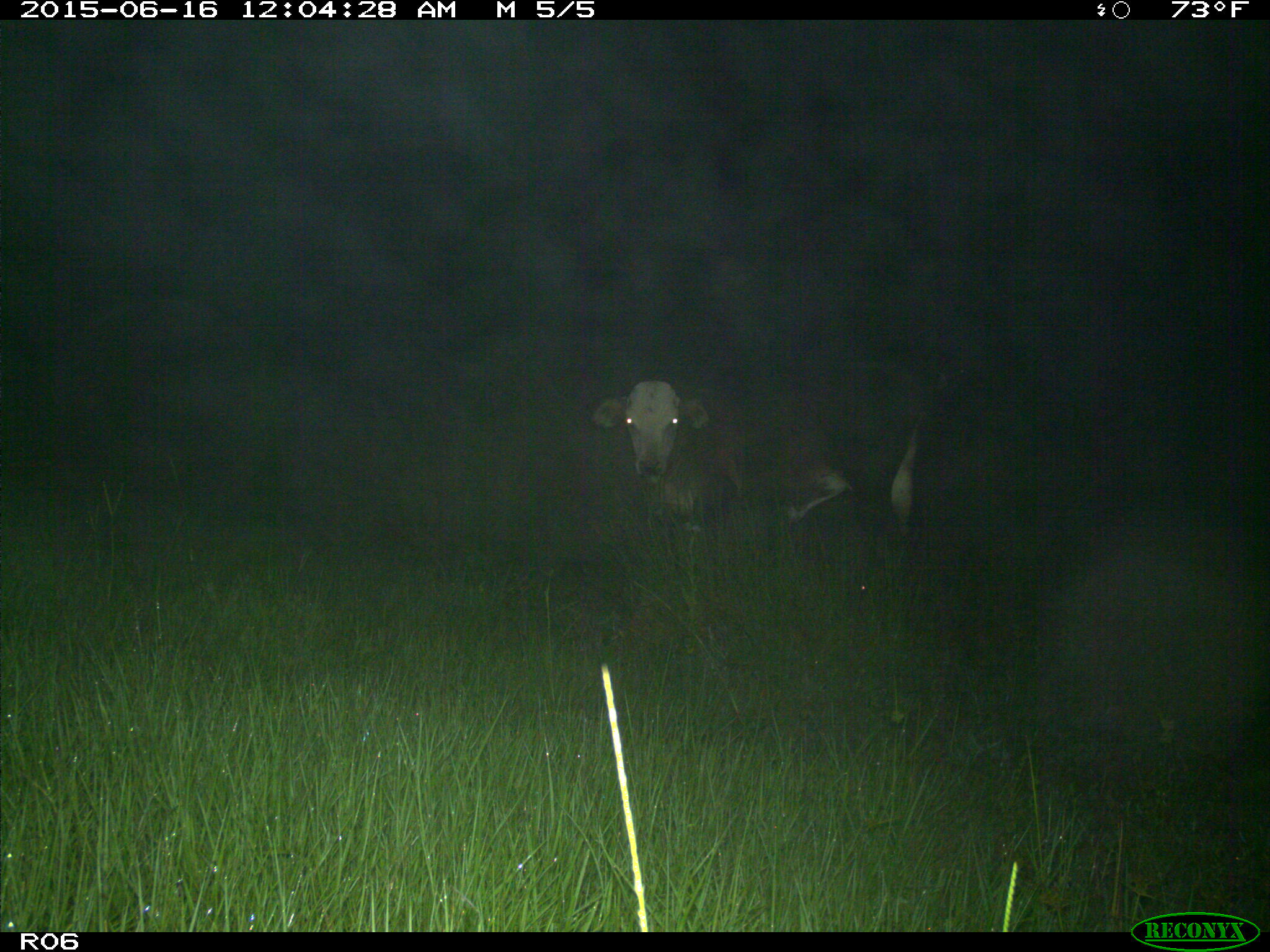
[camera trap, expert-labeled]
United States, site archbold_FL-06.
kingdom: Animalia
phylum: Chordata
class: Mammalia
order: Artiodactyla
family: Bovidae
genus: Bos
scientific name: Bos taurus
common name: domestic cow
Bos taurus (domestic cow).